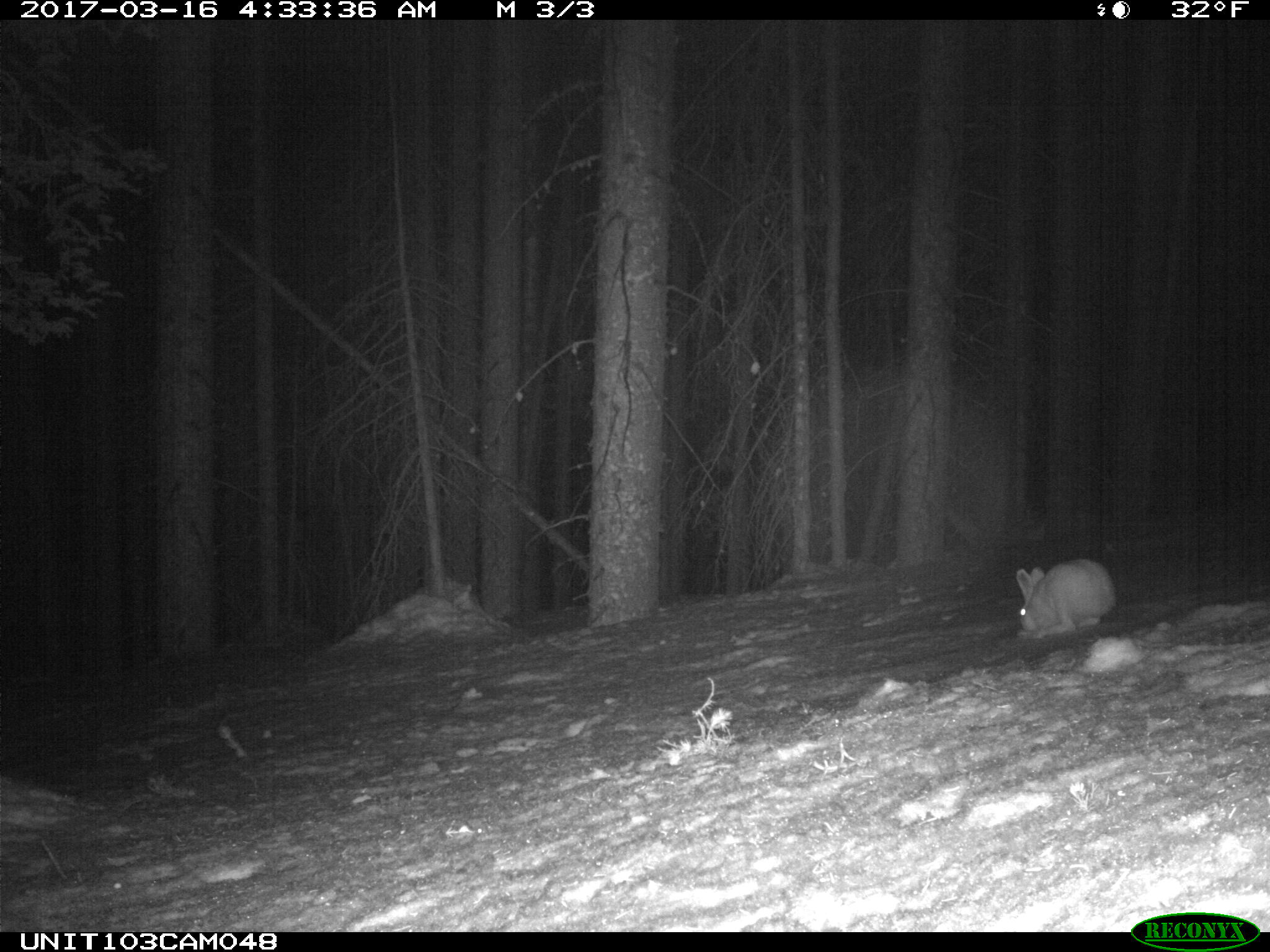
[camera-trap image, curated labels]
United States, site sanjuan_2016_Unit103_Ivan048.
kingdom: Animalia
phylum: Chordata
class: Mammalia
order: Lagomorpha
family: Leporidae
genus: Lepus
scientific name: Lepus americanus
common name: snowshoe hare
Lepus americanus (snowshoe hare).